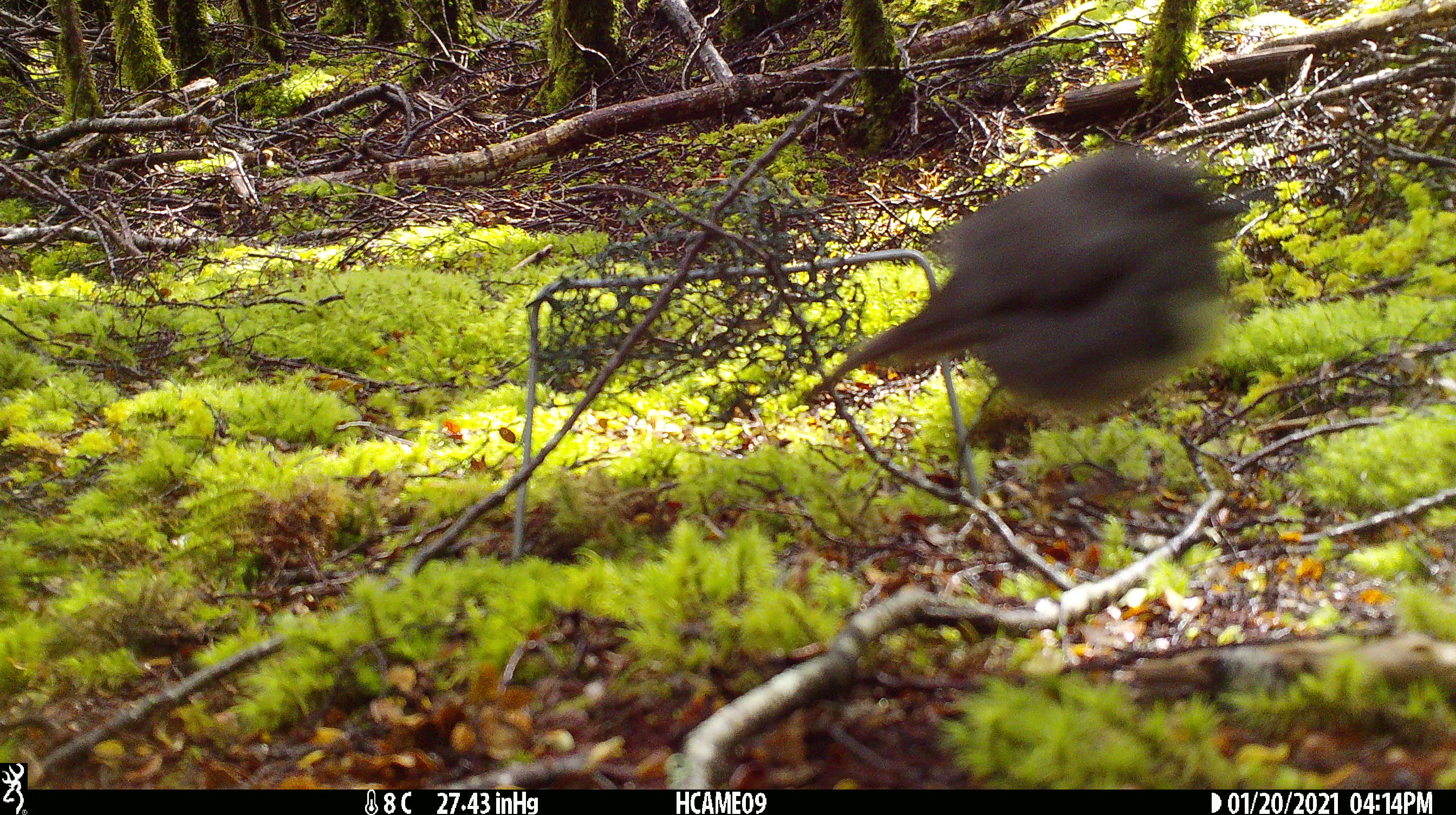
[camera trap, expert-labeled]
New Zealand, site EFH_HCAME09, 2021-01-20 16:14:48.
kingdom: Animalia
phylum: Chordata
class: Aves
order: Passeriformes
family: Petroicidae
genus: Petroica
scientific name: Petroica australis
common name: new zealand robin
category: robin